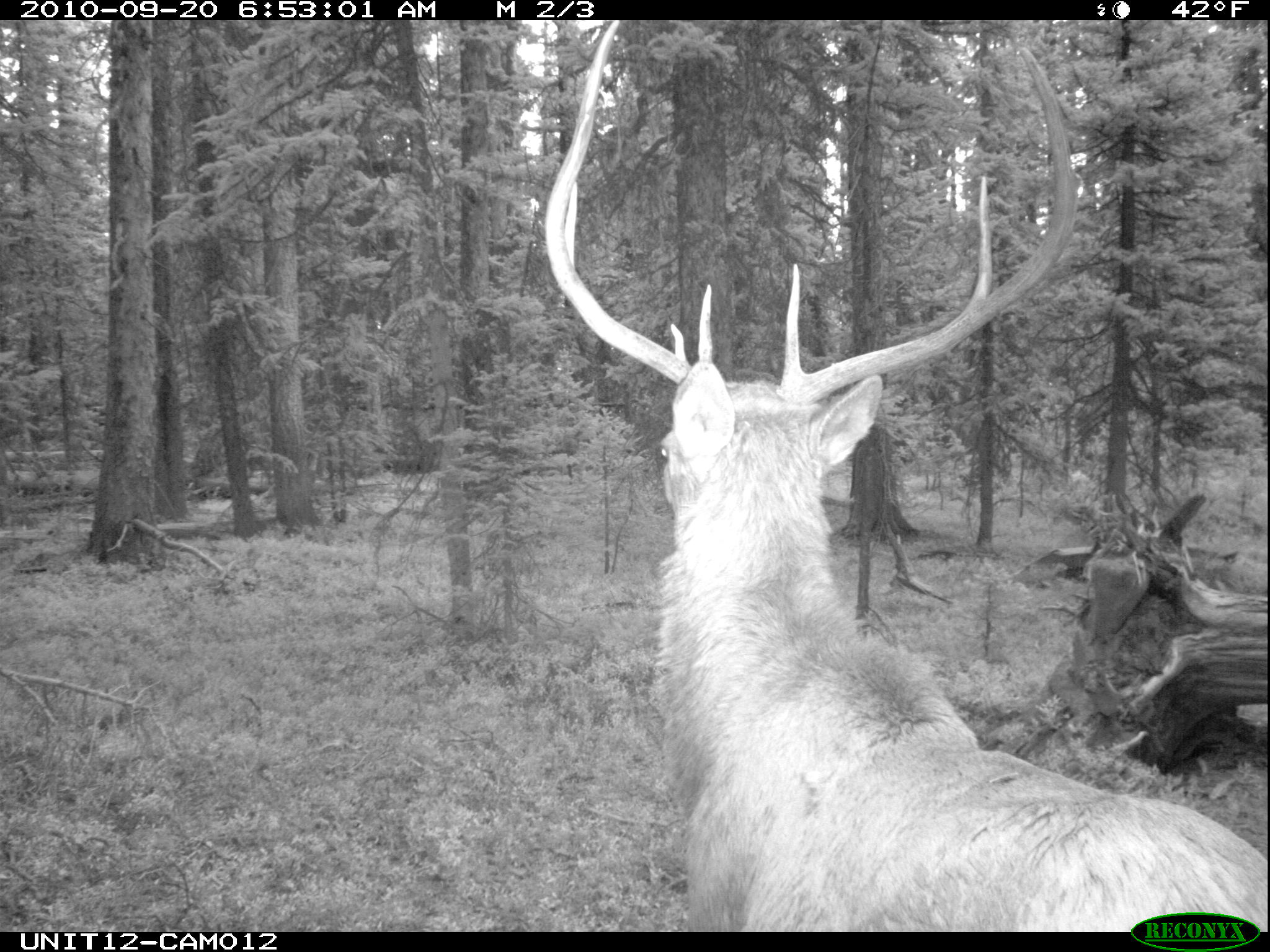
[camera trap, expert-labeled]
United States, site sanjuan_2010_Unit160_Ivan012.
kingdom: Animalia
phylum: Chordata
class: Mammalia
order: Artiodactyla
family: Cervidae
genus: Cervus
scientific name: Cervus elaphus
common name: red deer